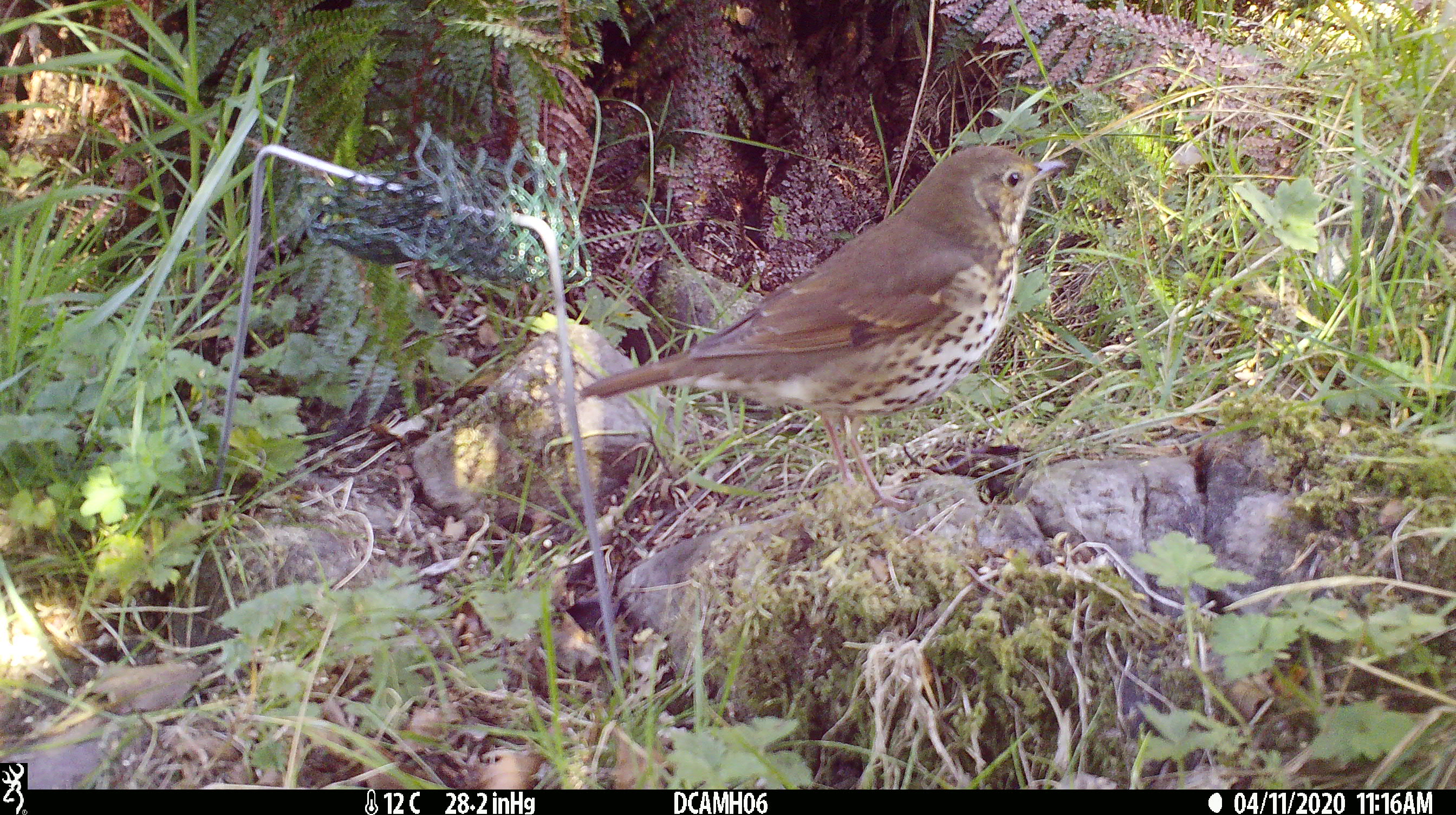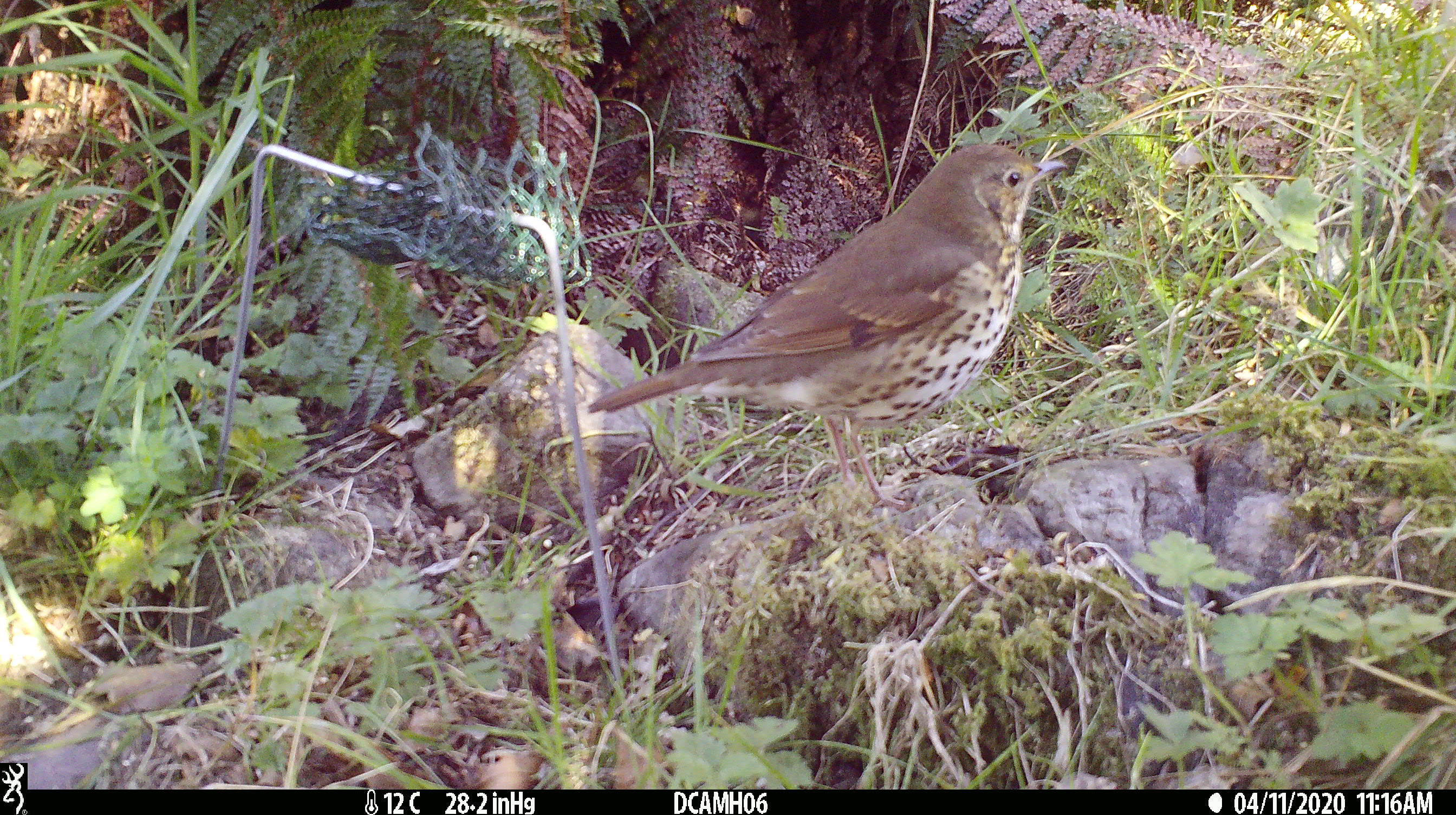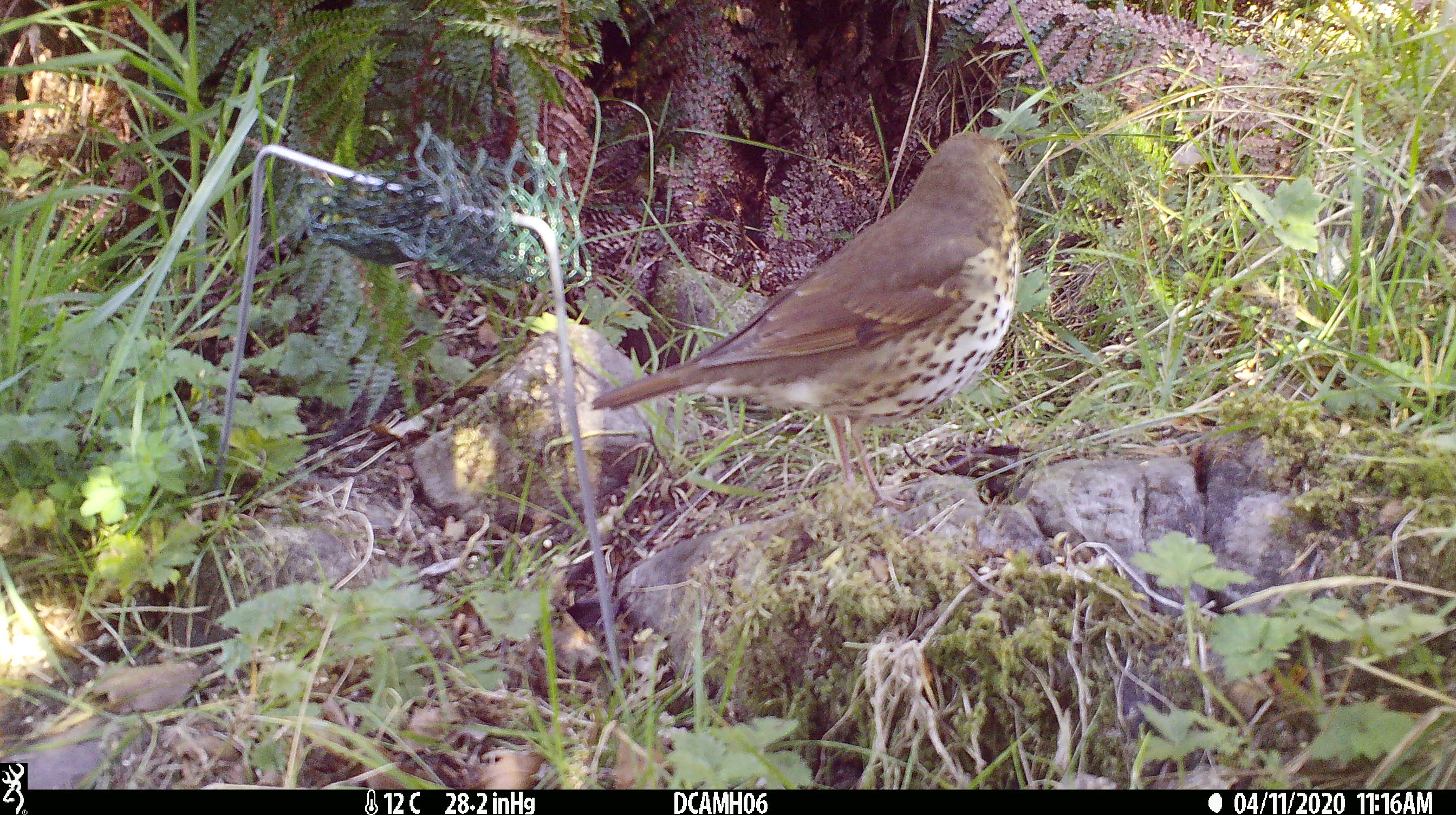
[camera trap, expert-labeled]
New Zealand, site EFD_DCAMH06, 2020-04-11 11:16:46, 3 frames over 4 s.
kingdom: Animalia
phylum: Chordata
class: Aves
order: Passeriformes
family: Turdidae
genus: Turdus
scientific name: Turdus philomelos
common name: song thrush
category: thrush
Thrush (song thrush) (Turdus philomelos).